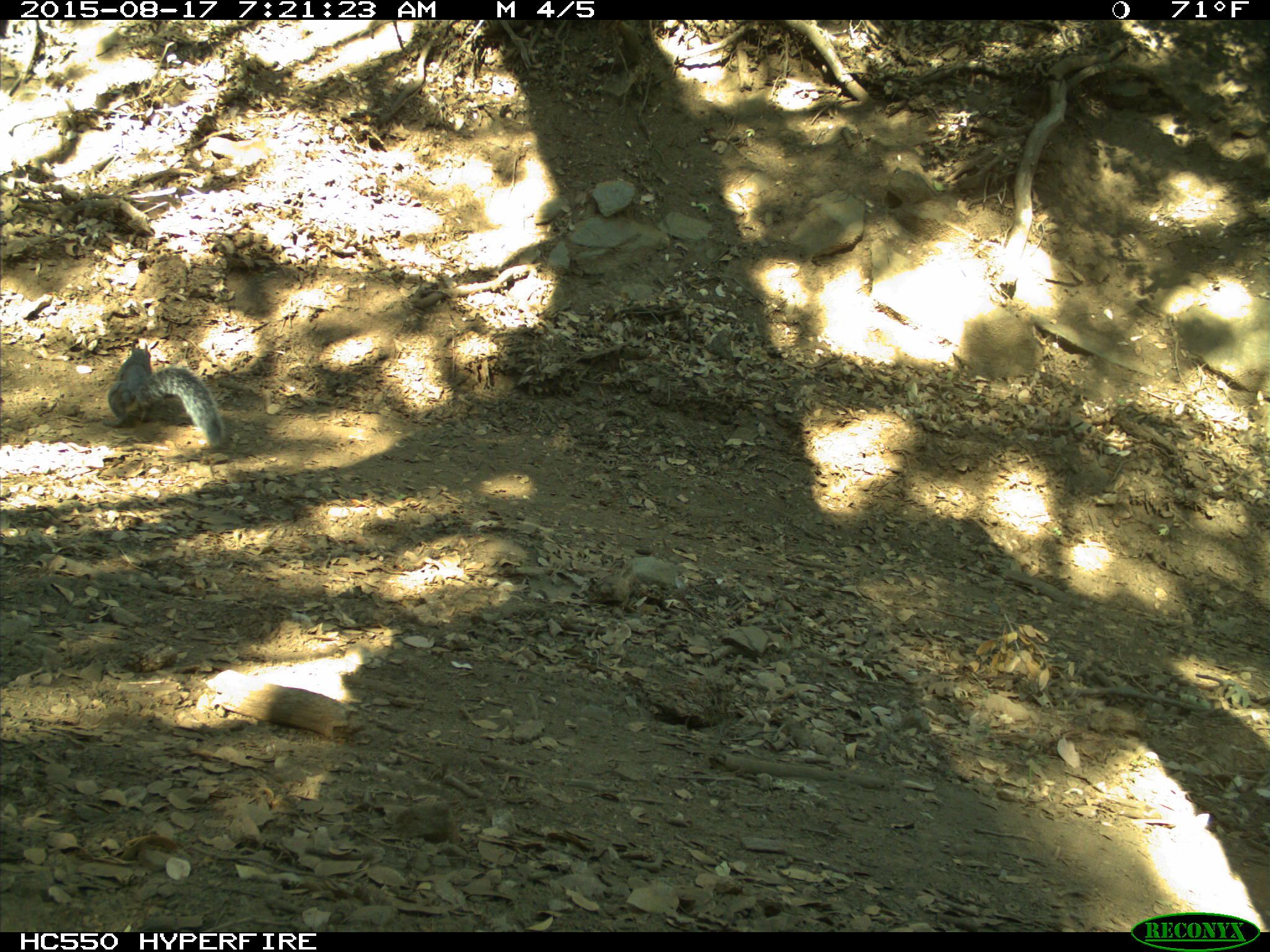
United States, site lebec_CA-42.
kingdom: Animalia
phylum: Chordata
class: Mammalia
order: Rodentia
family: Sciuridae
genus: Sciurus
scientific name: Sciurus carolinensis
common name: eastern gray squirrel